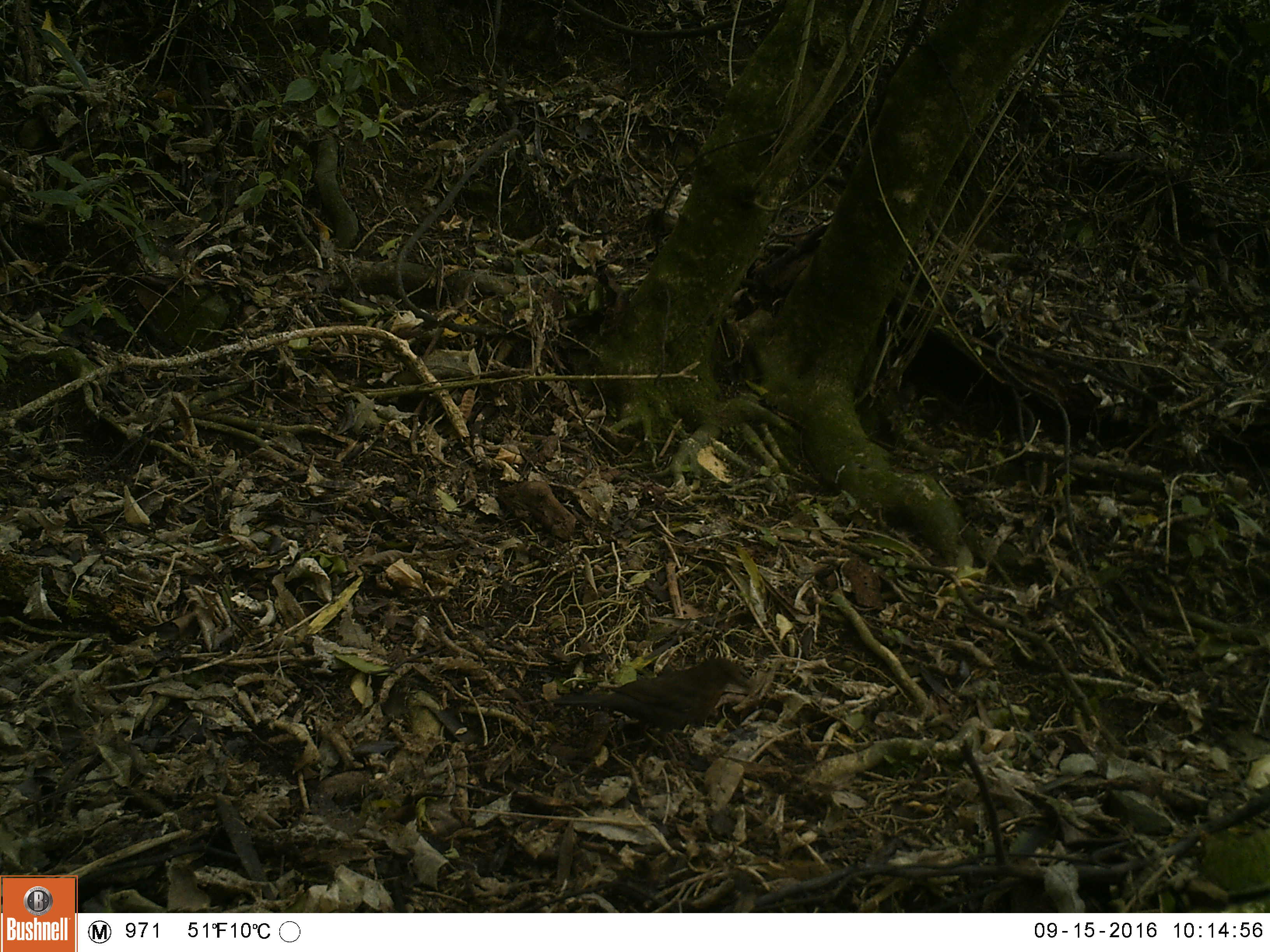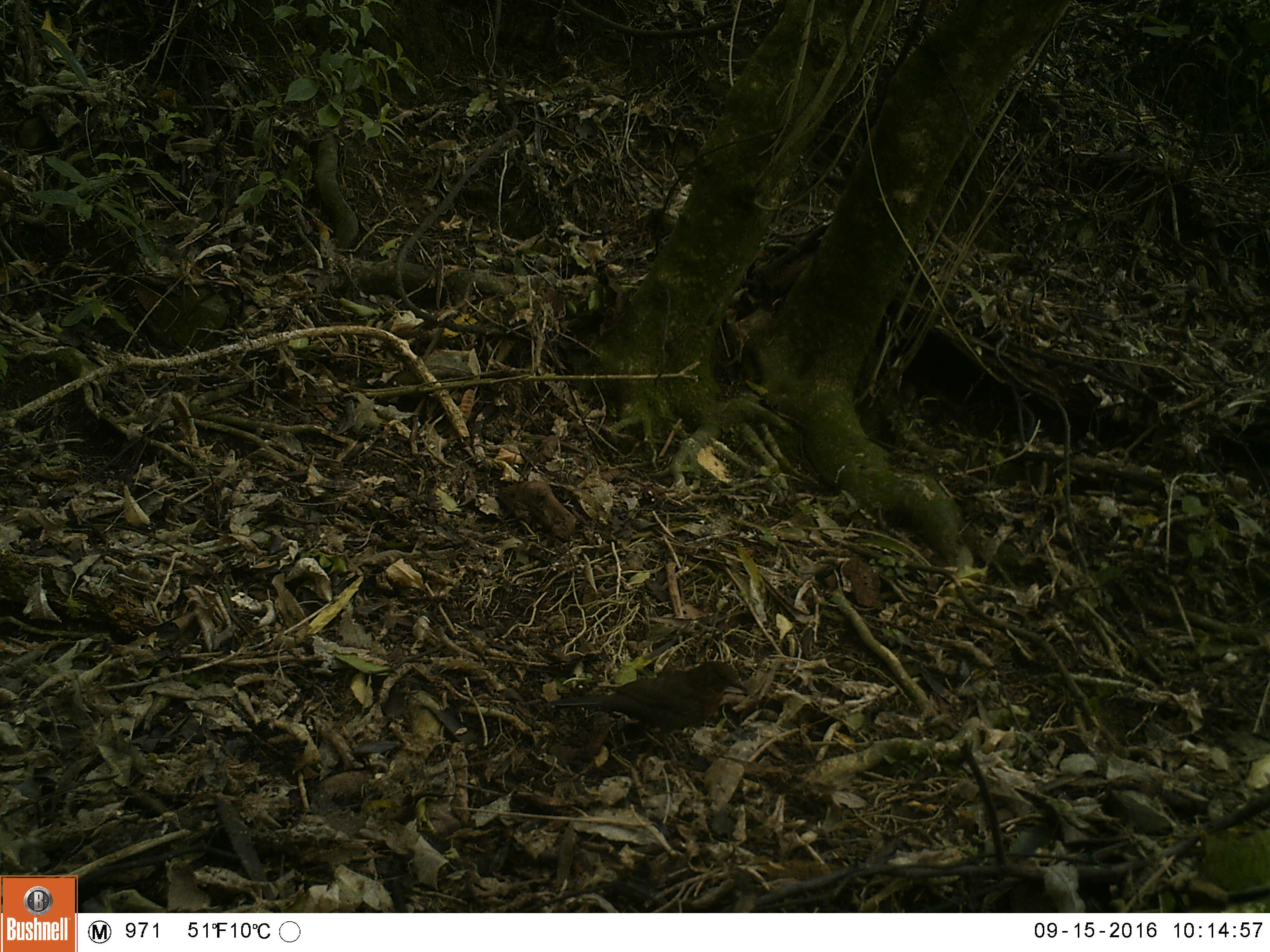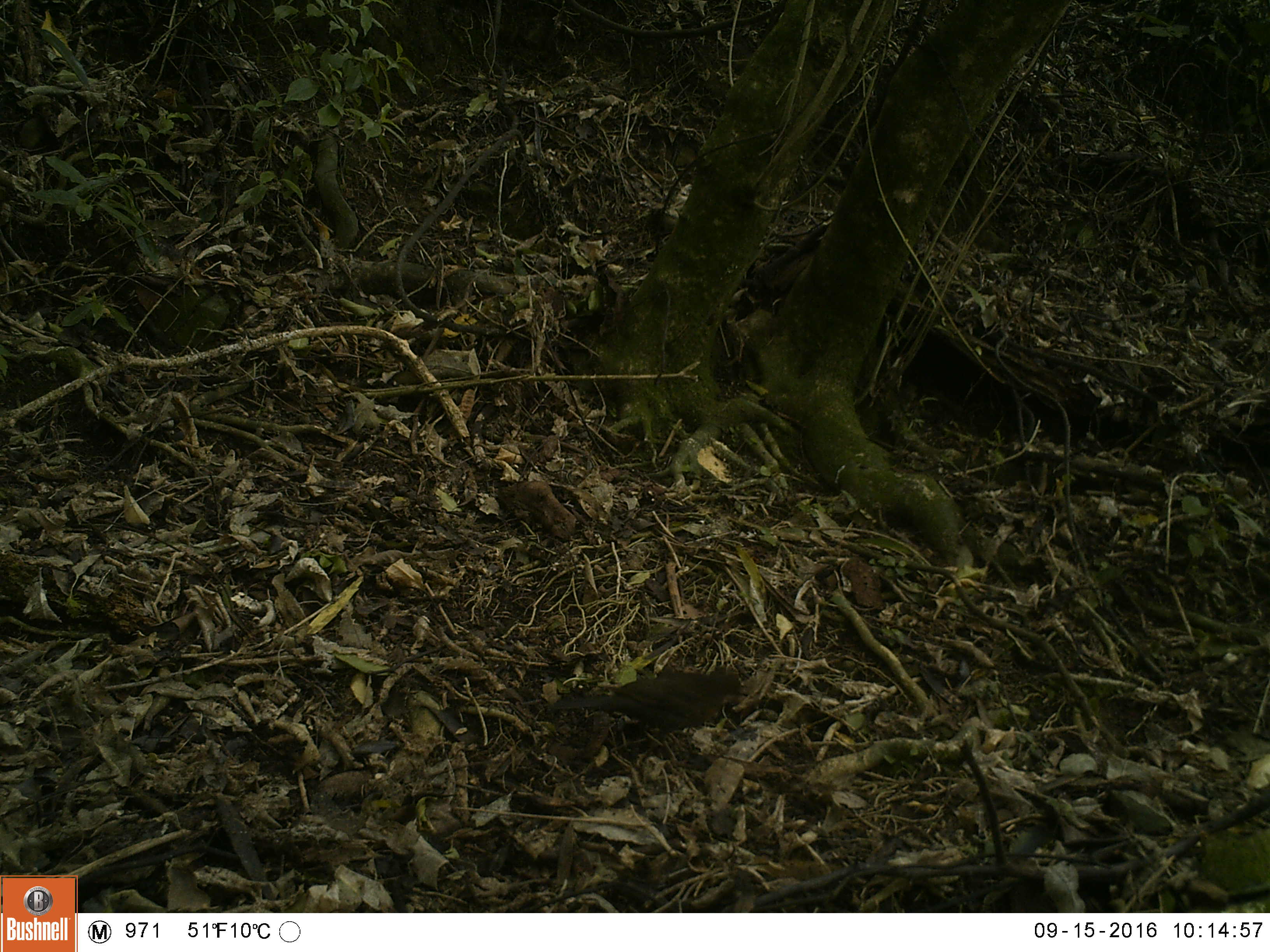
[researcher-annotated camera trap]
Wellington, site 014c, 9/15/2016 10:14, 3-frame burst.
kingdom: Animalia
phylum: Chordata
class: Aves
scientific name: Aves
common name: bird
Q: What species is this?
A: Bird (Aves).